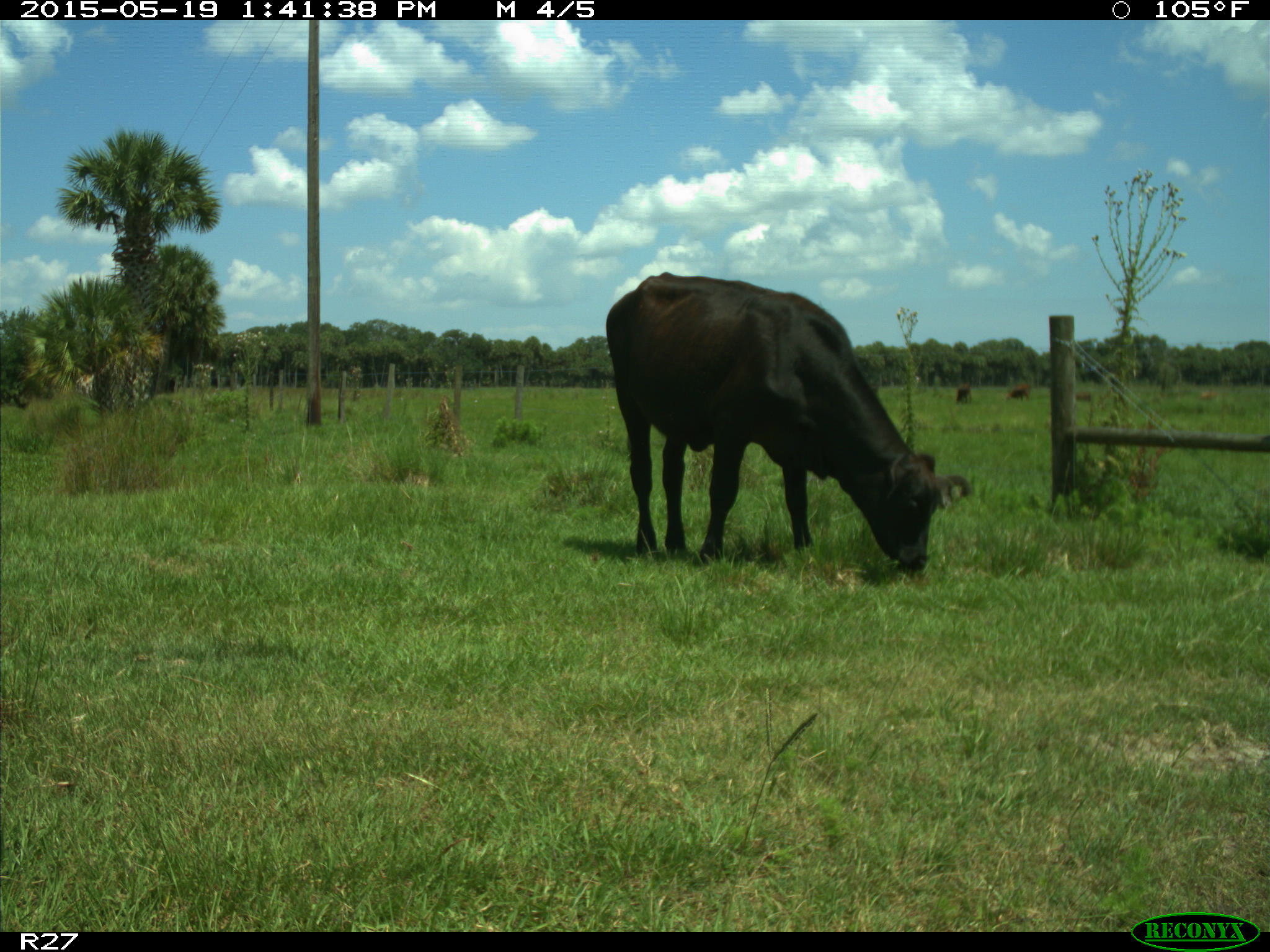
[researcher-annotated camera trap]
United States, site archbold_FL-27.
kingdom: Animalia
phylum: Chordata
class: Mammalia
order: Artiodactyla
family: Bovidae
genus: Bos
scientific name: Bos taurus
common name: domestic cow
Bos taurus (domestic cow).